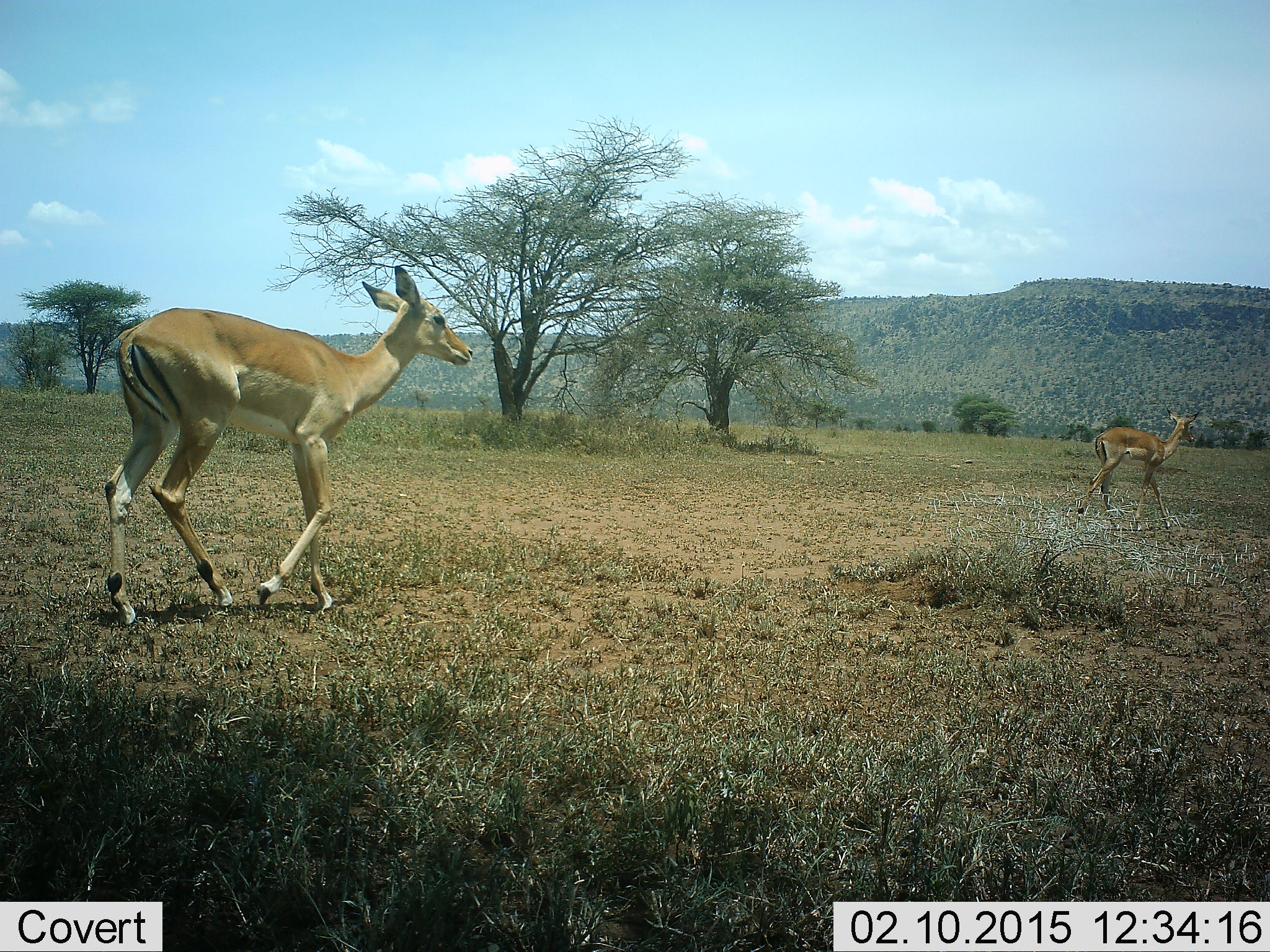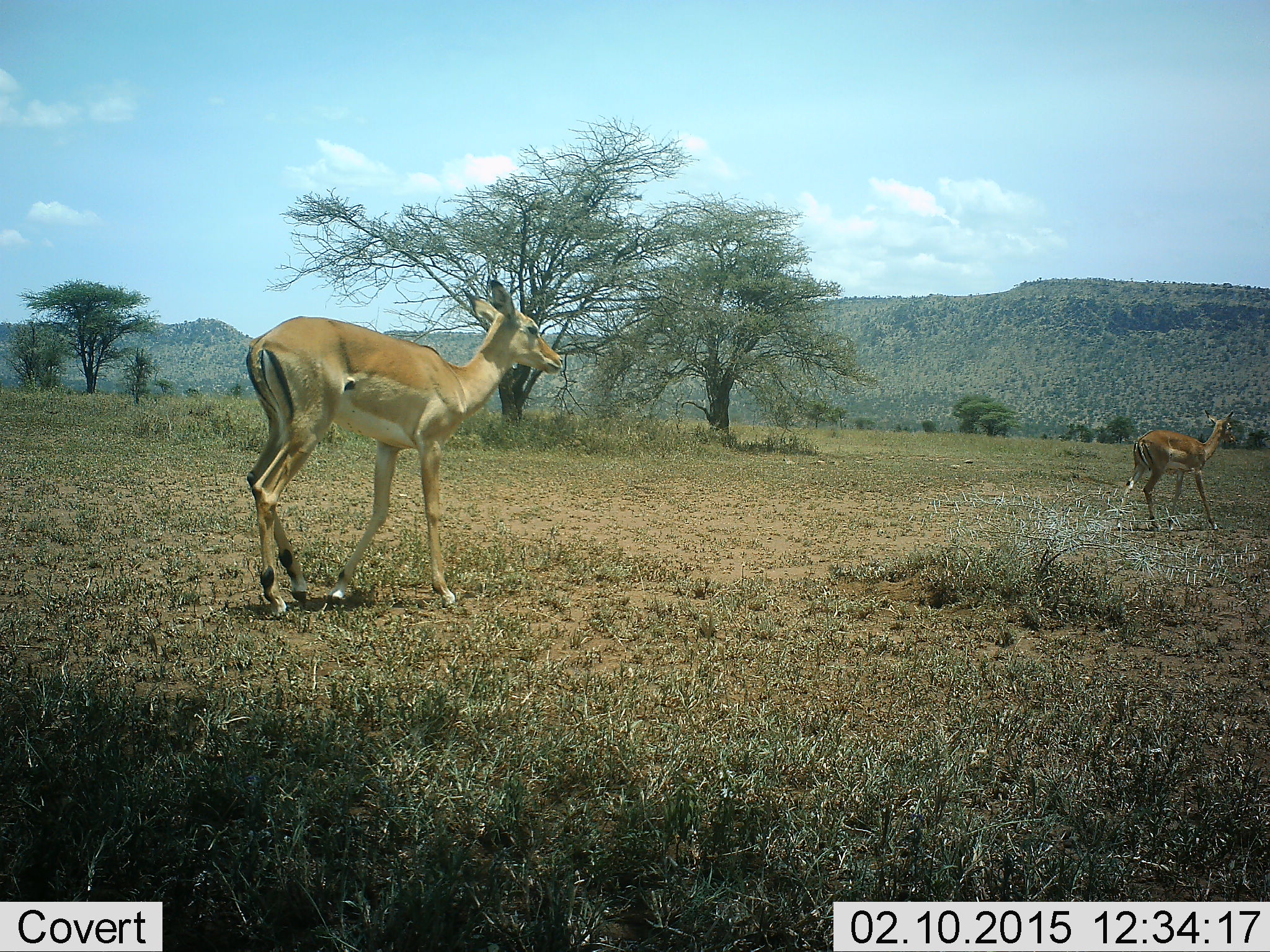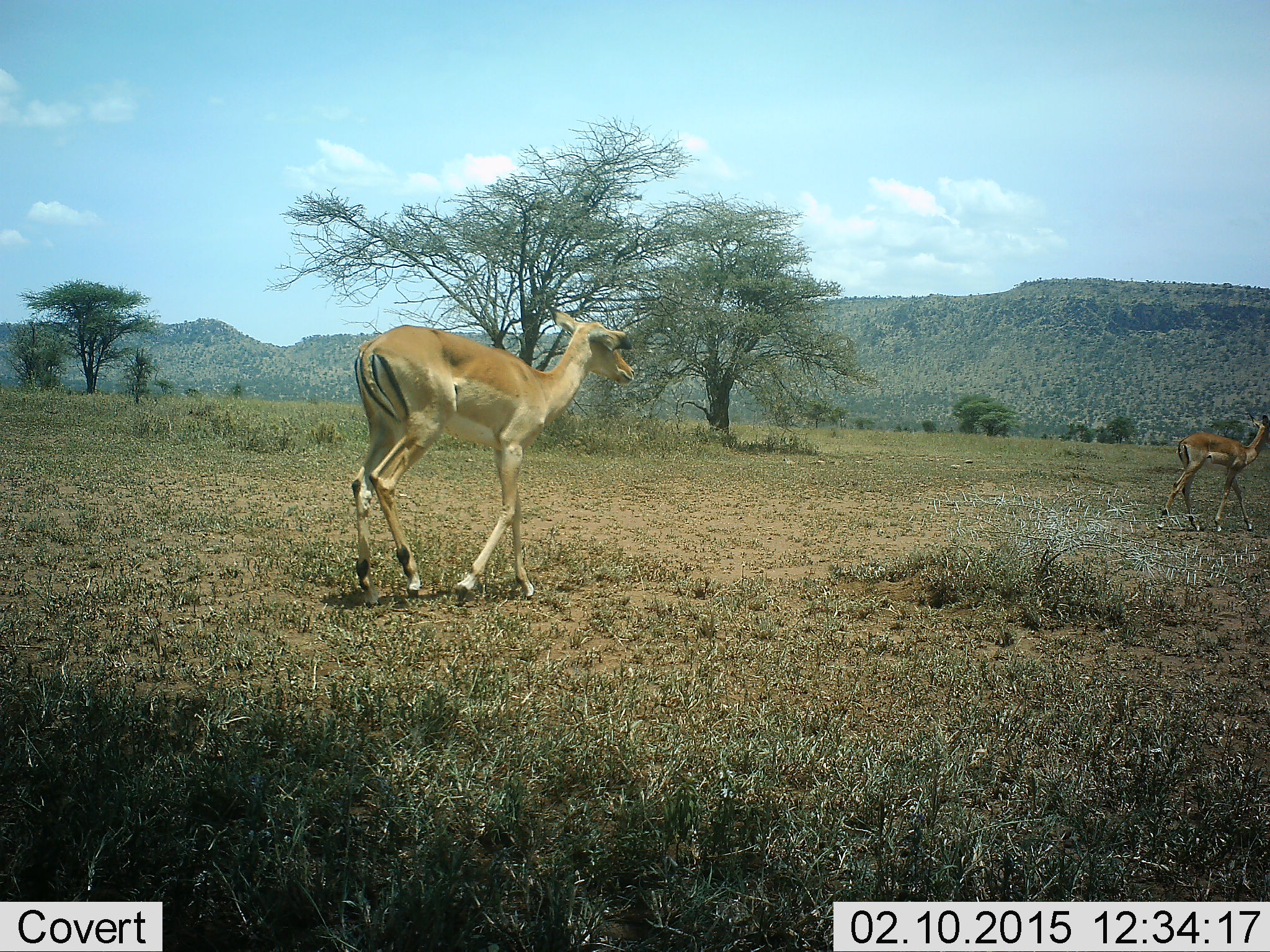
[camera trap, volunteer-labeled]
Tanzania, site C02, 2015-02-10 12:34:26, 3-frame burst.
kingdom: Animalia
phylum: Chordata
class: Mammalia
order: Artiodactyla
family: Bovidae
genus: Aepyceros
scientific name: Aepyceros melampus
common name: impala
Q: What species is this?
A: Impala (Aepyceros melampus).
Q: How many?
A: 2.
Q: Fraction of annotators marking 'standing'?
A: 0%.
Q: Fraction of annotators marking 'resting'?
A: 0%.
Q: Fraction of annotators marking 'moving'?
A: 100%.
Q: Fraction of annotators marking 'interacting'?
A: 0%.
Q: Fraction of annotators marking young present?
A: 0%.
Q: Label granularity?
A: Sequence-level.